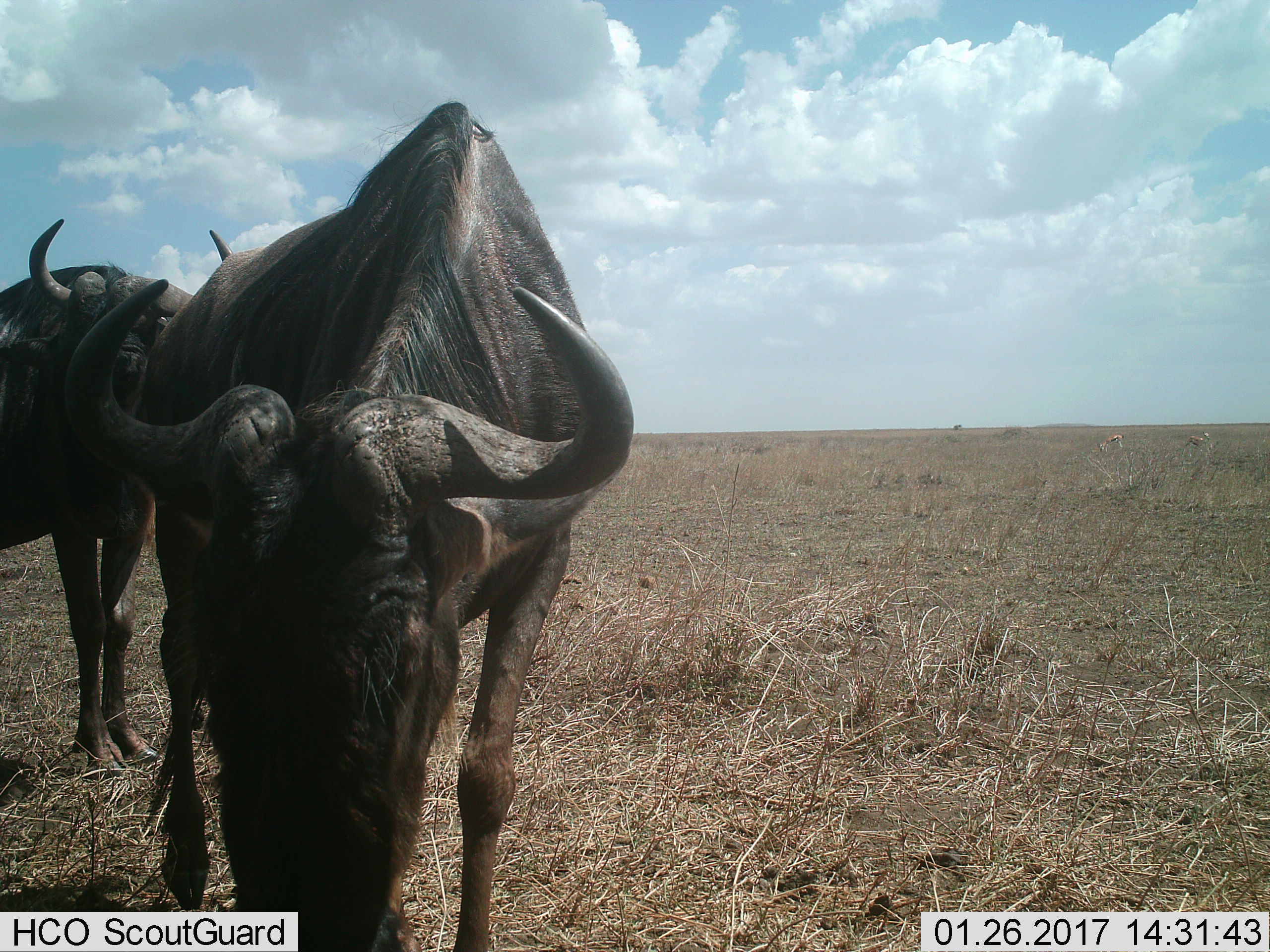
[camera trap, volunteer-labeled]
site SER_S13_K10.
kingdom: Animalia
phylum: Chordata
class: Mammalia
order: Artiodactyla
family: Bovidae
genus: Connochaetes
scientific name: Connochaetes taurinus taurinus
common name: blue wildebeest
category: wildebeestblue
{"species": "wildebeestblue (blue wildebeest) (Connochaetes taurinus taurinus)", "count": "2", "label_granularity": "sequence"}